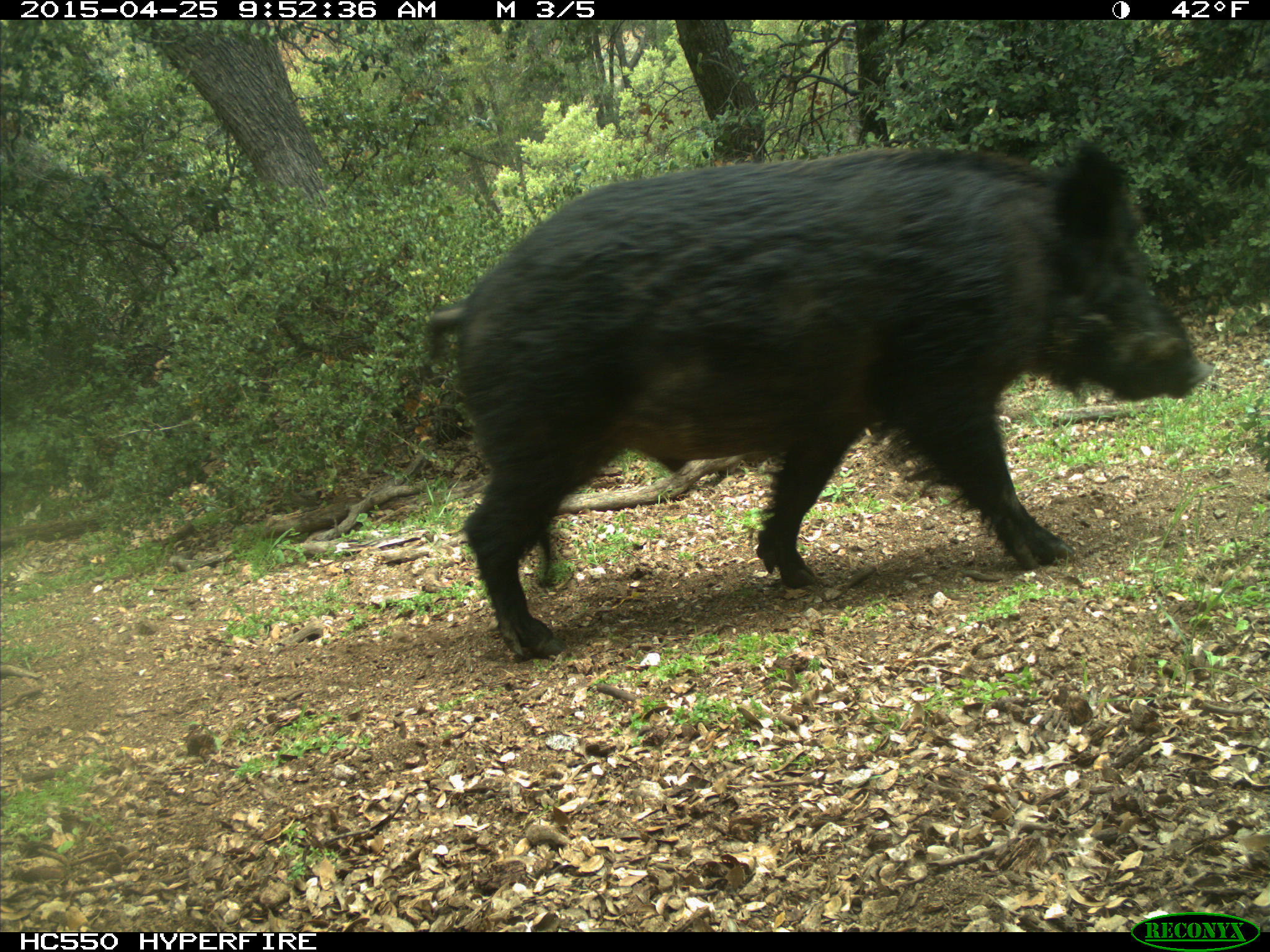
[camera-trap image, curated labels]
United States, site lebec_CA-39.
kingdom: Animalia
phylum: Chordata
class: Mammalia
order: Artiodactyla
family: Suidae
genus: Sus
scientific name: Sus scrofa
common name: wild boar